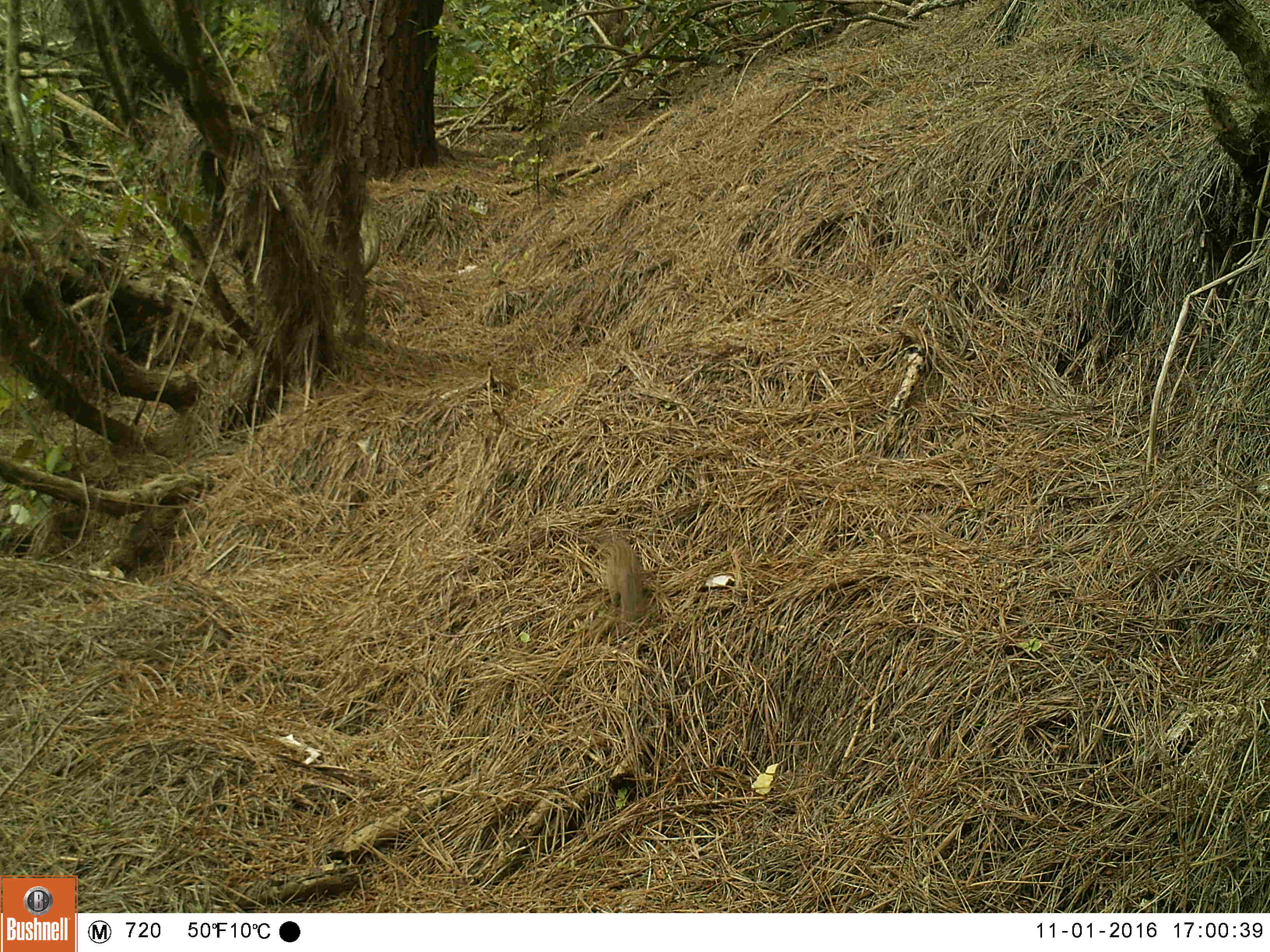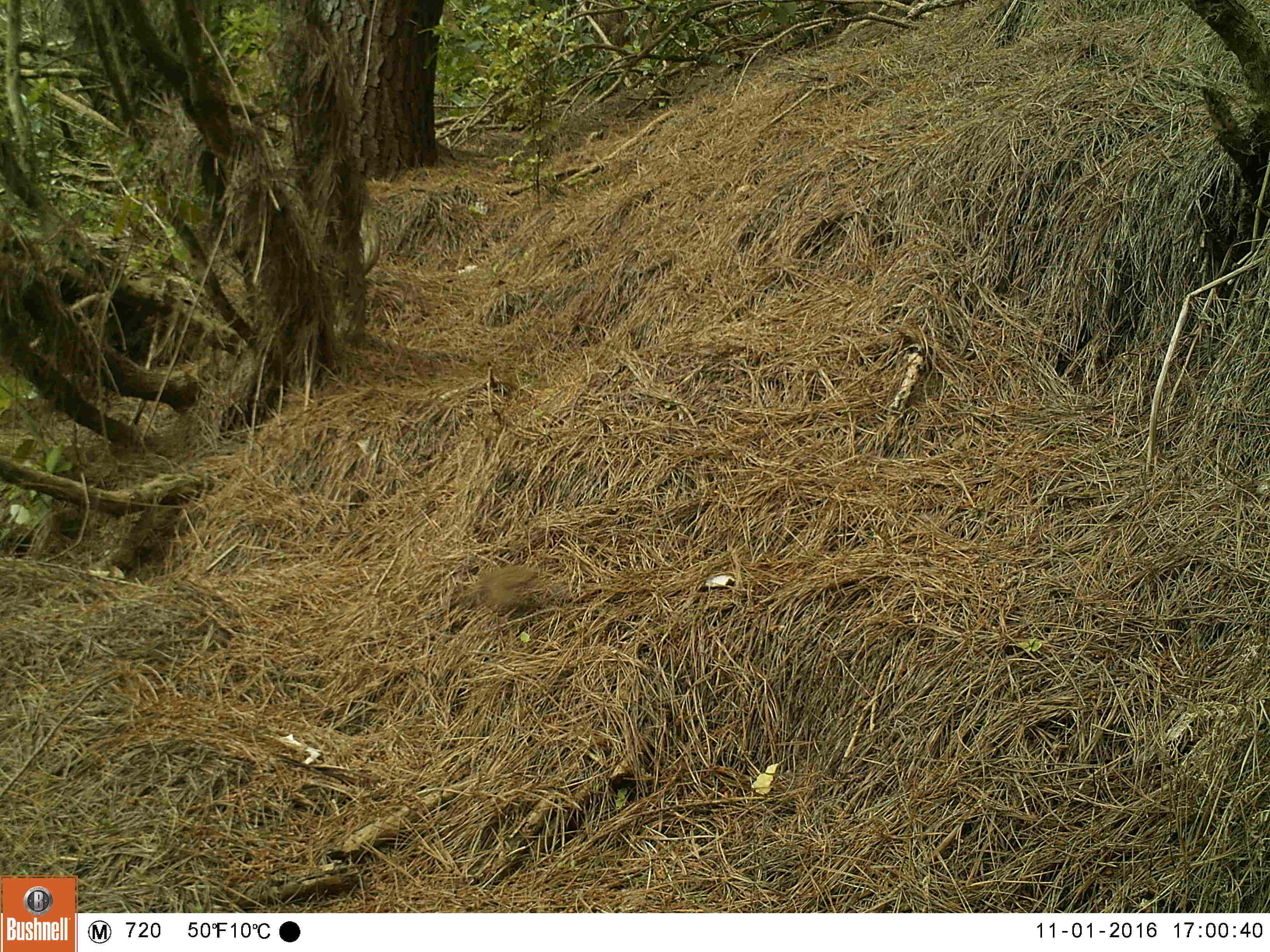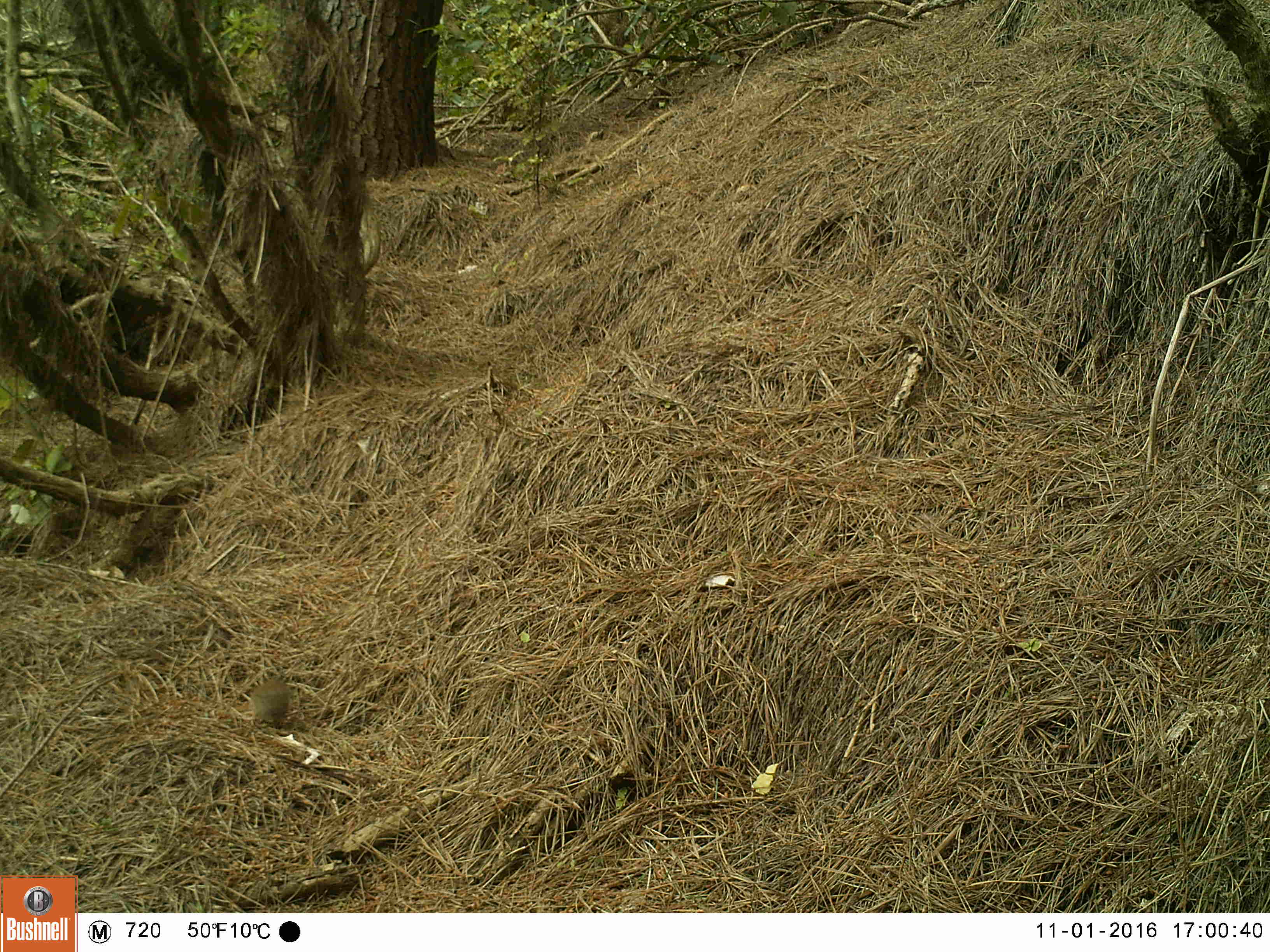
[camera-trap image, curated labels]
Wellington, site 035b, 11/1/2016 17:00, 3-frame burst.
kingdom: Animalia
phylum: Chordata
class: Aves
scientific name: Aves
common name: bird